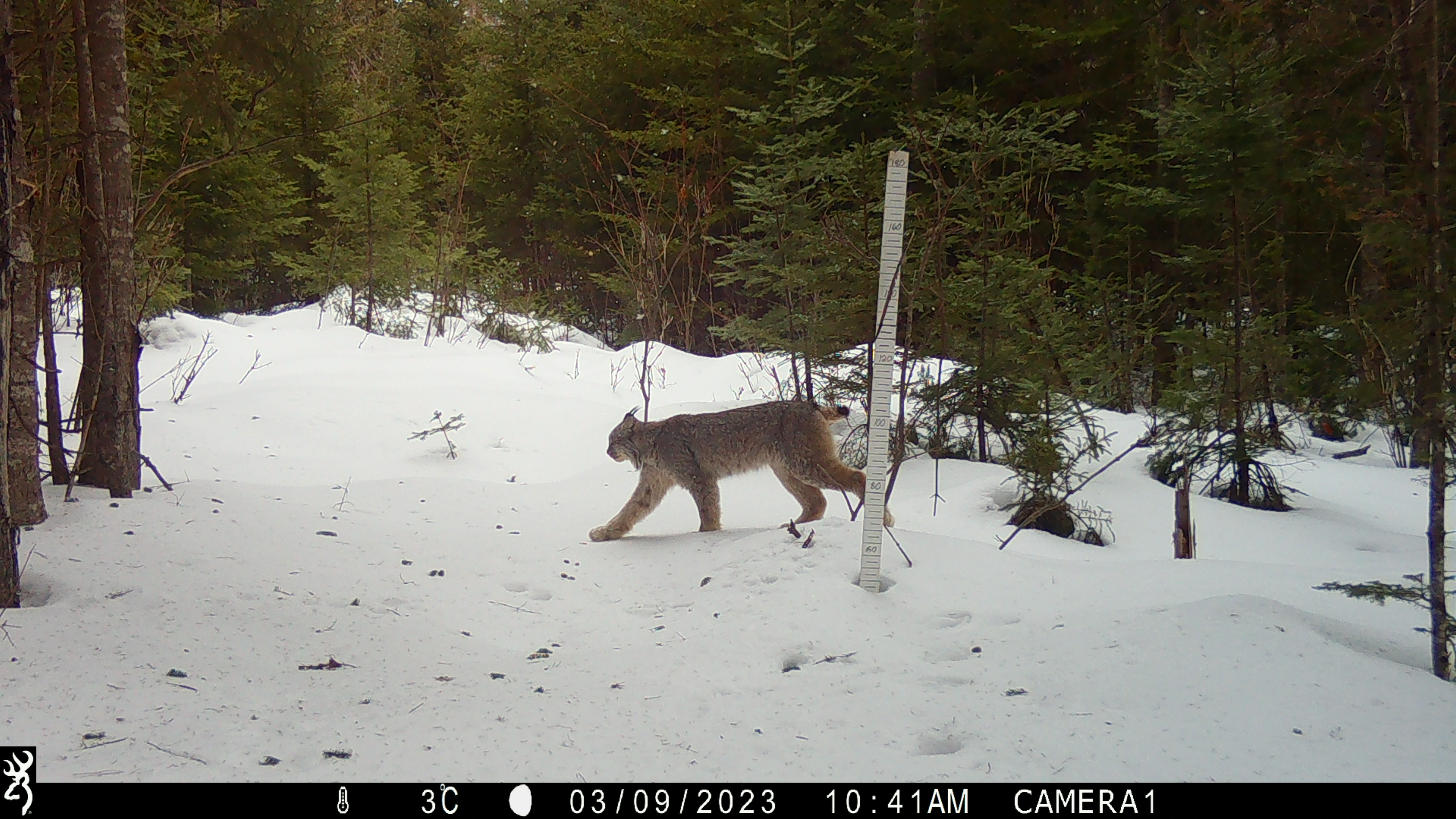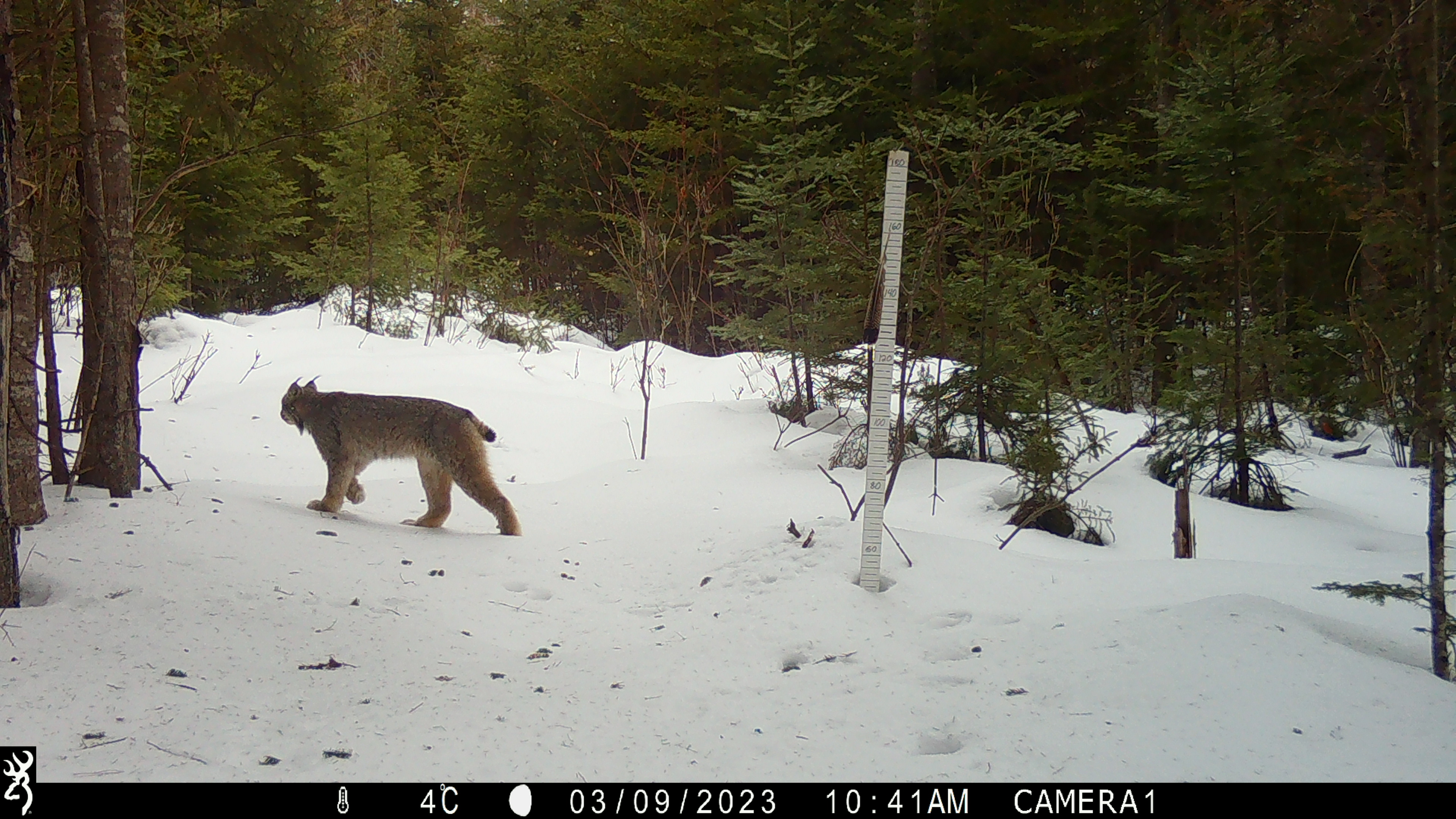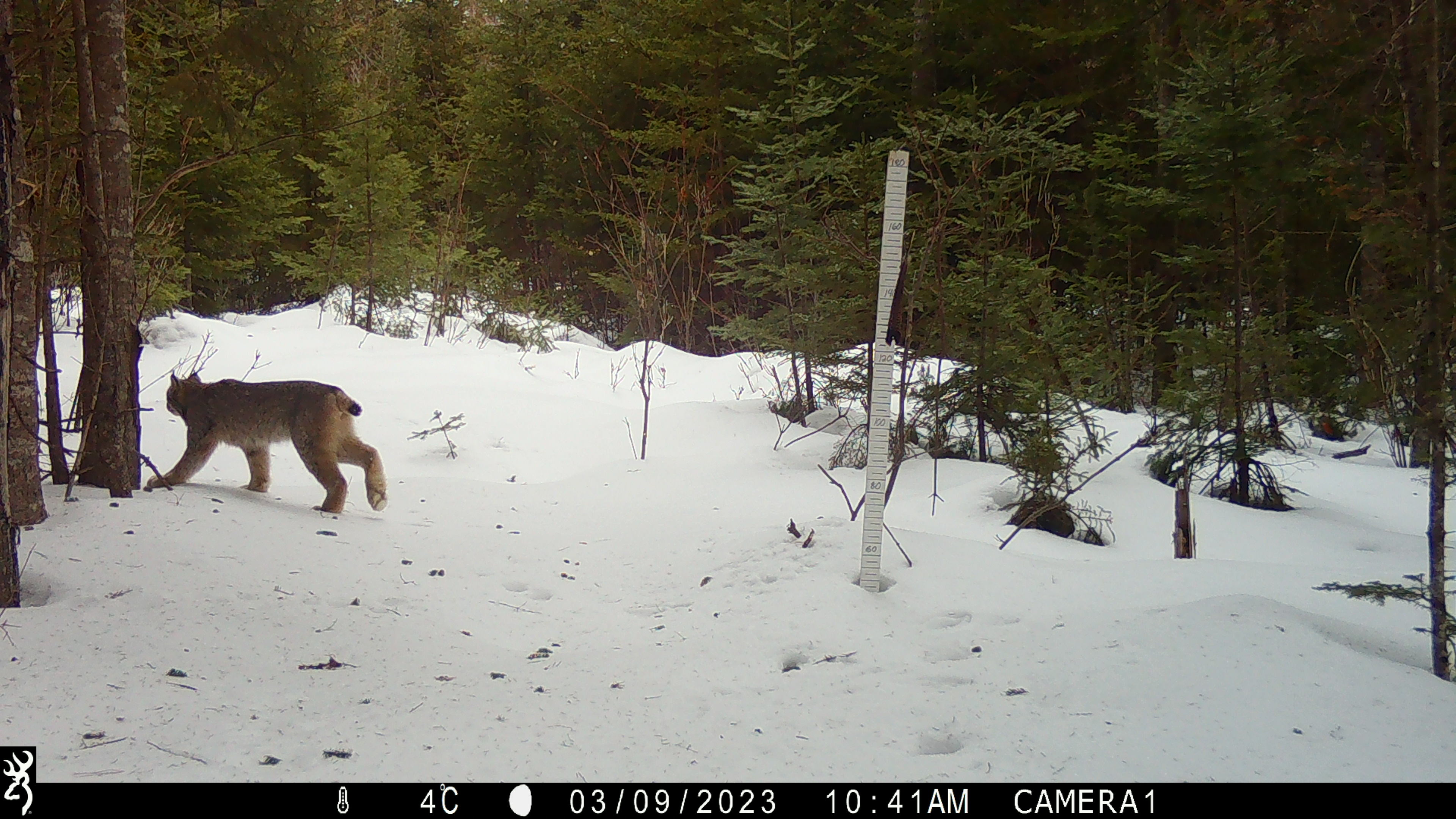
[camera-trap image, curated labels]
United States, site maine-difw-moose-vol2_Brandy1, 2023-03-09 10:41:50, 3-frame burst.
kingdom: Animalia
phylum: Chordata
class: Mammalia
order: Carnivora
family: Felidae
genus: Lynx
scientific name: Lynx canadensis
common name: canada lynx